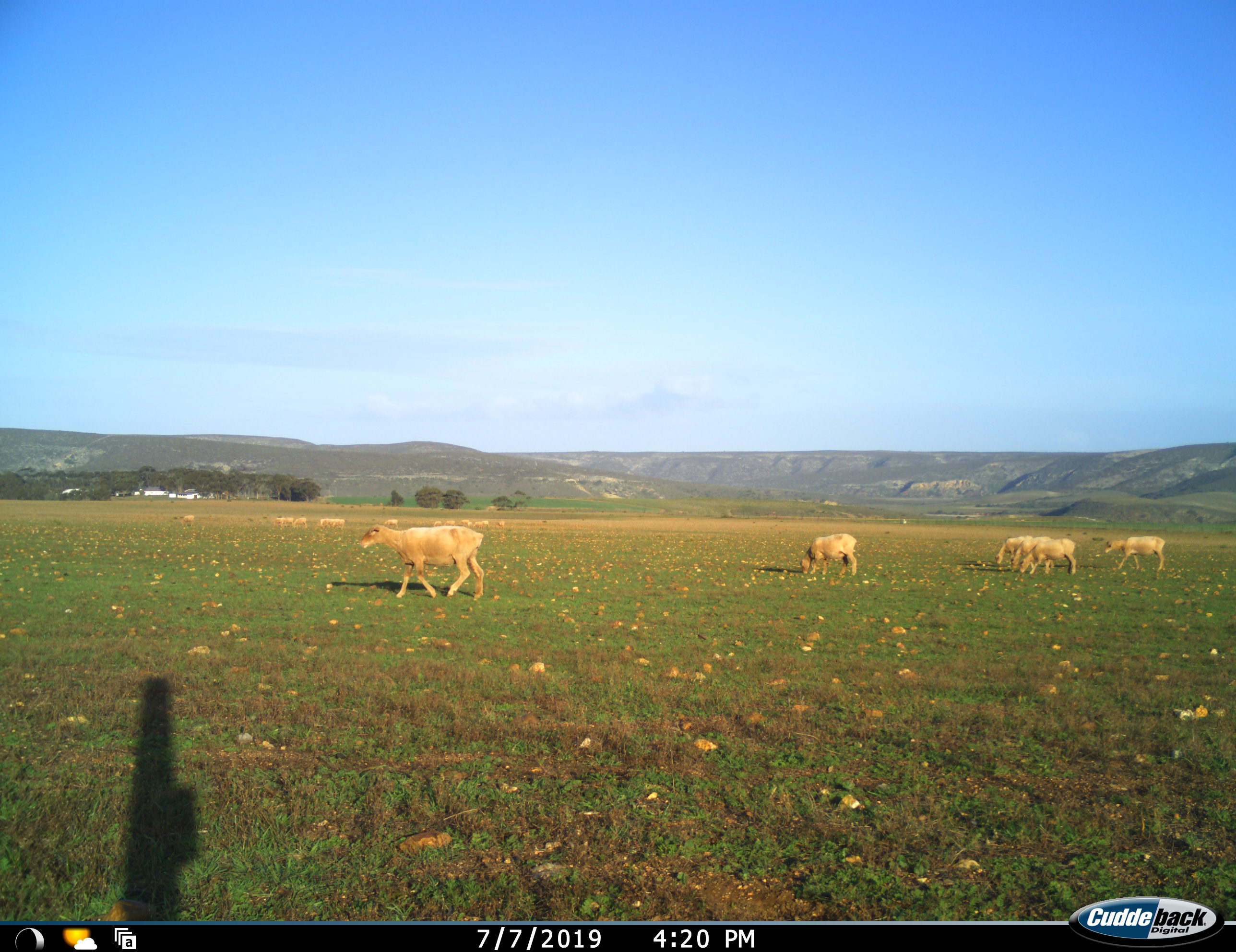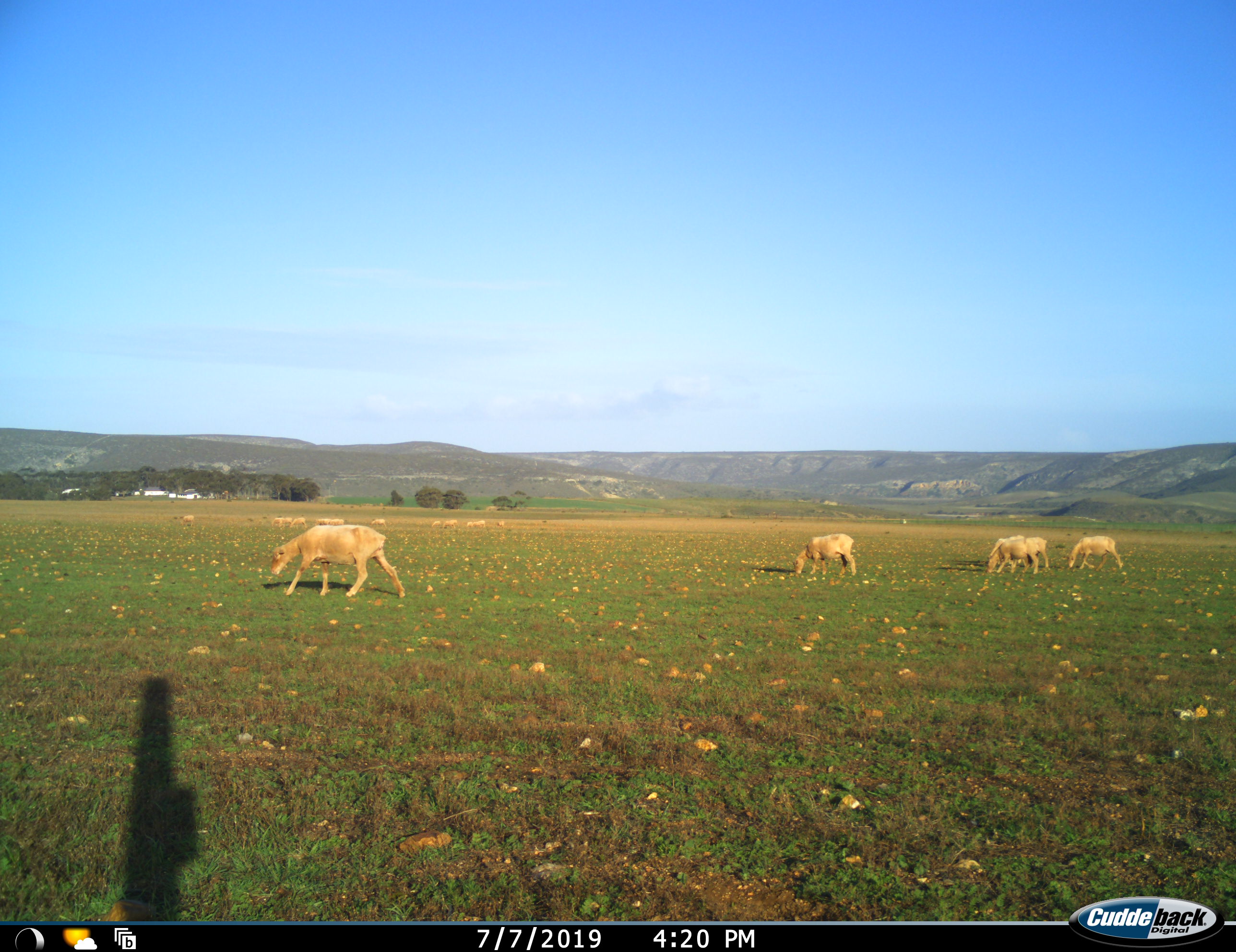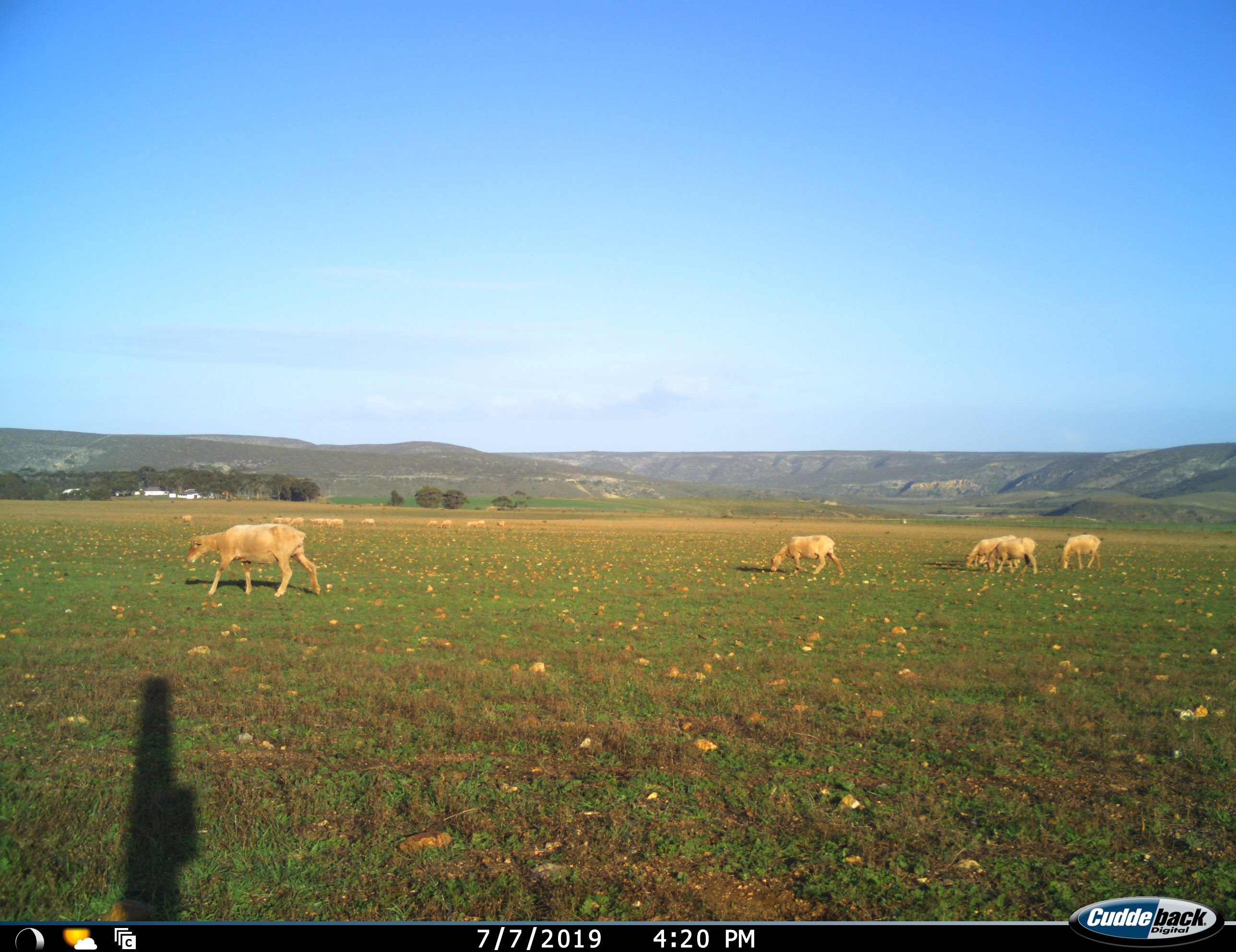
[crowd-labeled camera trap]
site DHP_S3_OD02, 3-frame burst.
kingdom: Animalia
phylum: Chordata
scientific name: Vertebrata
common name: domestic animal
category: domesticanimal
Domesticanimal (domestic animal) (Vertebrata), count 11-50. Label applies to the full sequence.